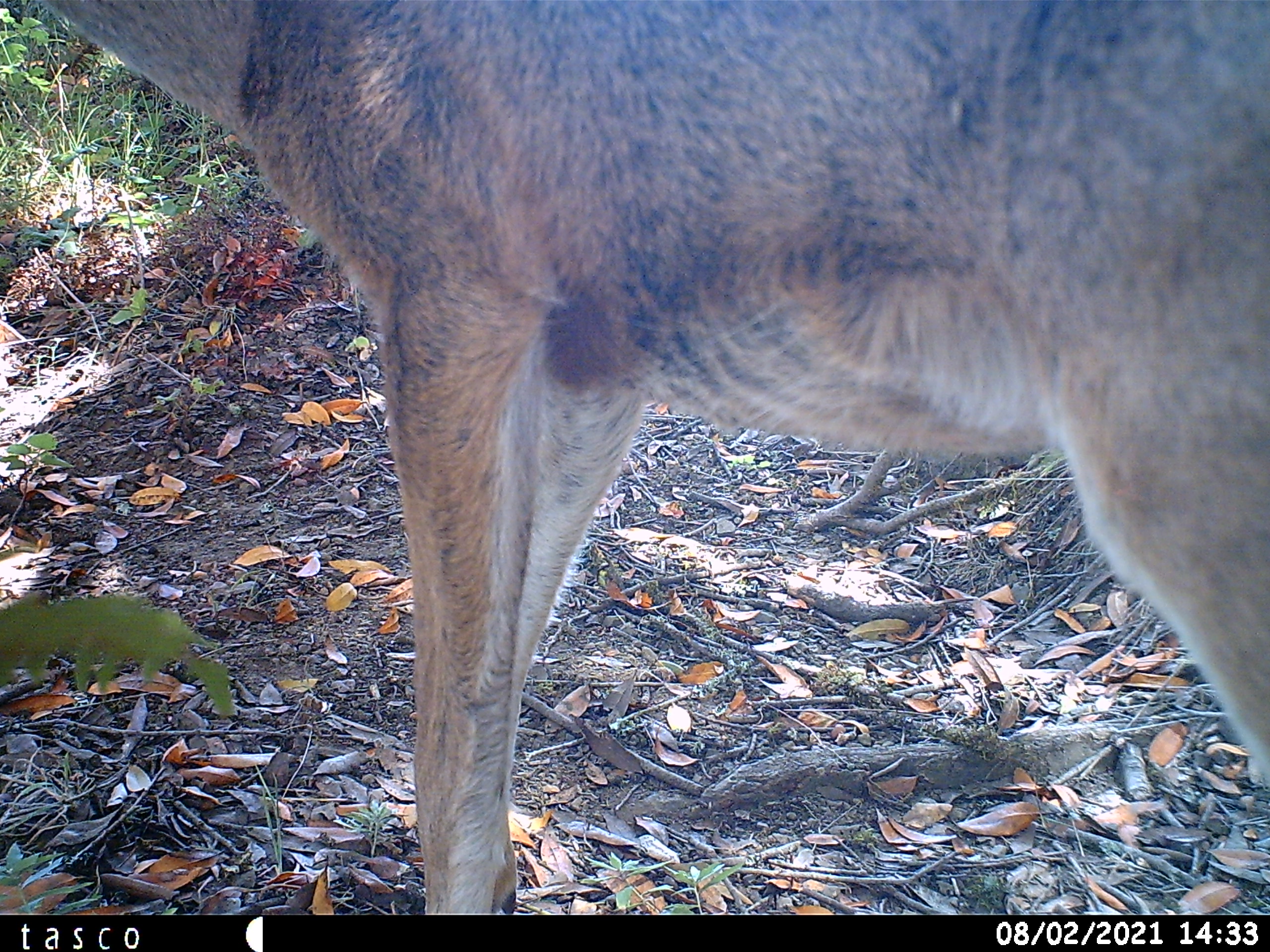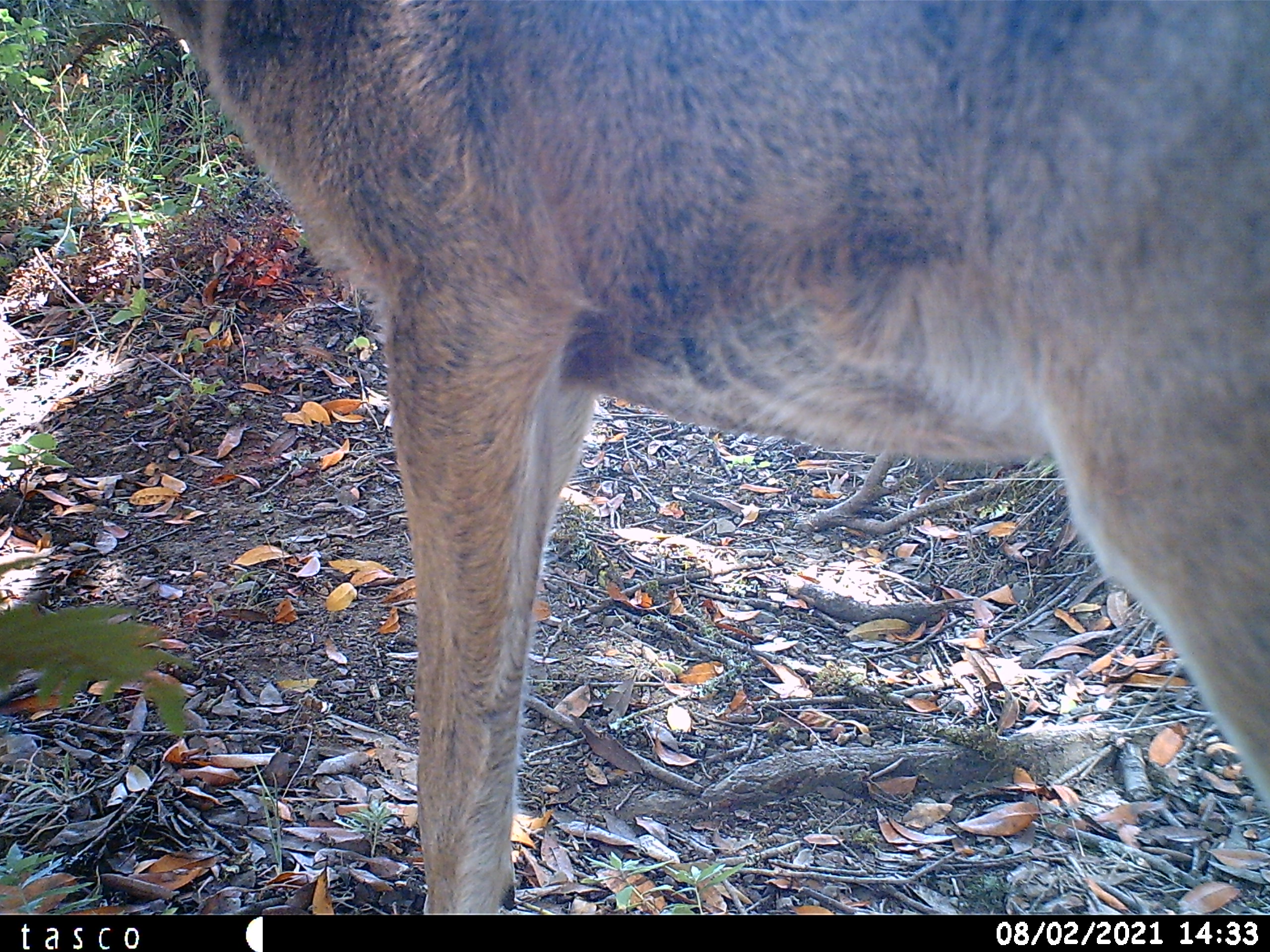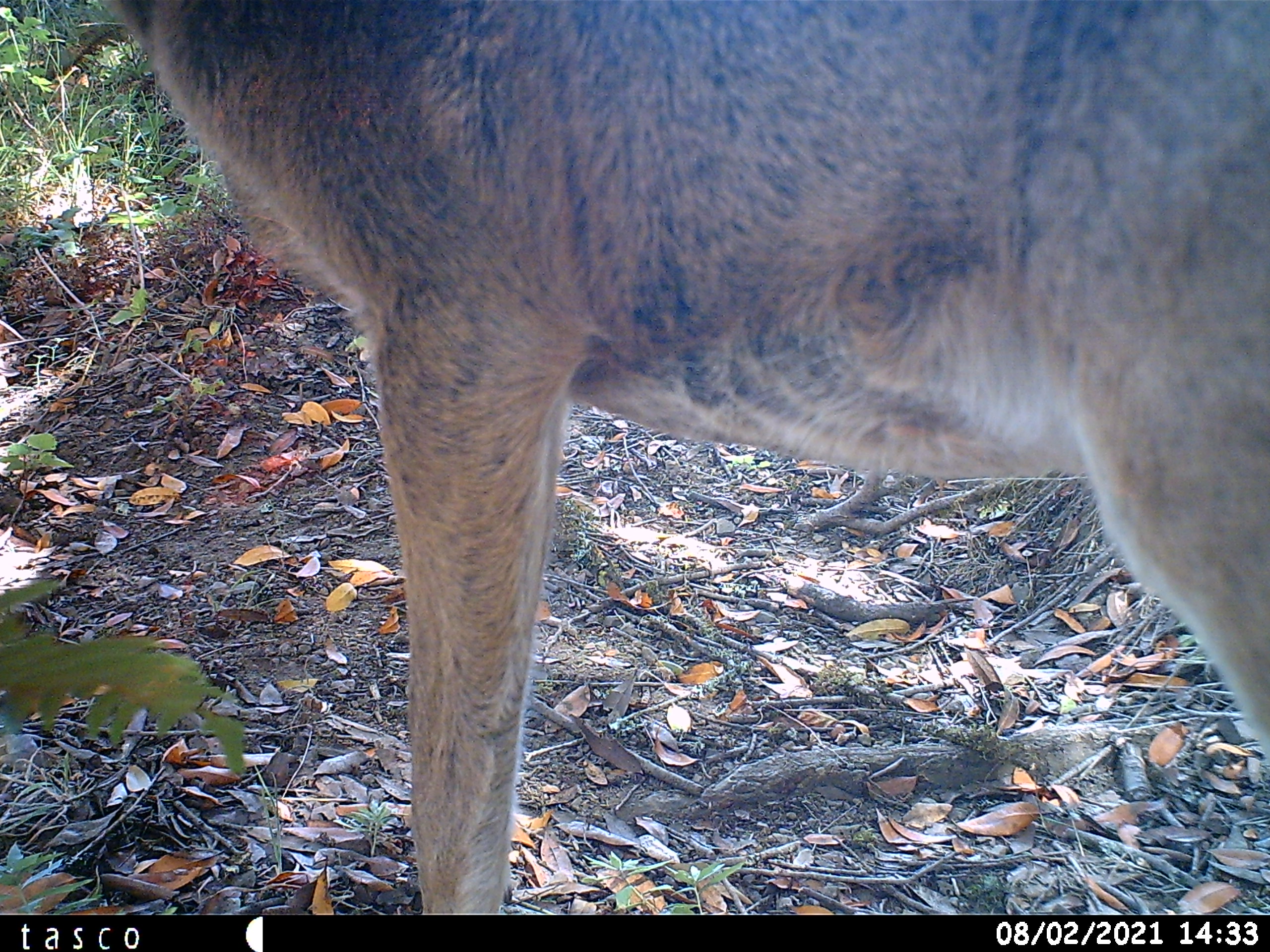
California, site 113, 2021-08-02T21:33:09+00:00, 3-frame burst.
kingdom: Animalia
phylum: Chordata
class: Mammalia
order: Artiodactyla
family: Cervidae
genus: Odocoileus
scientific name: Odocoileus hemionus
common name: mule deer